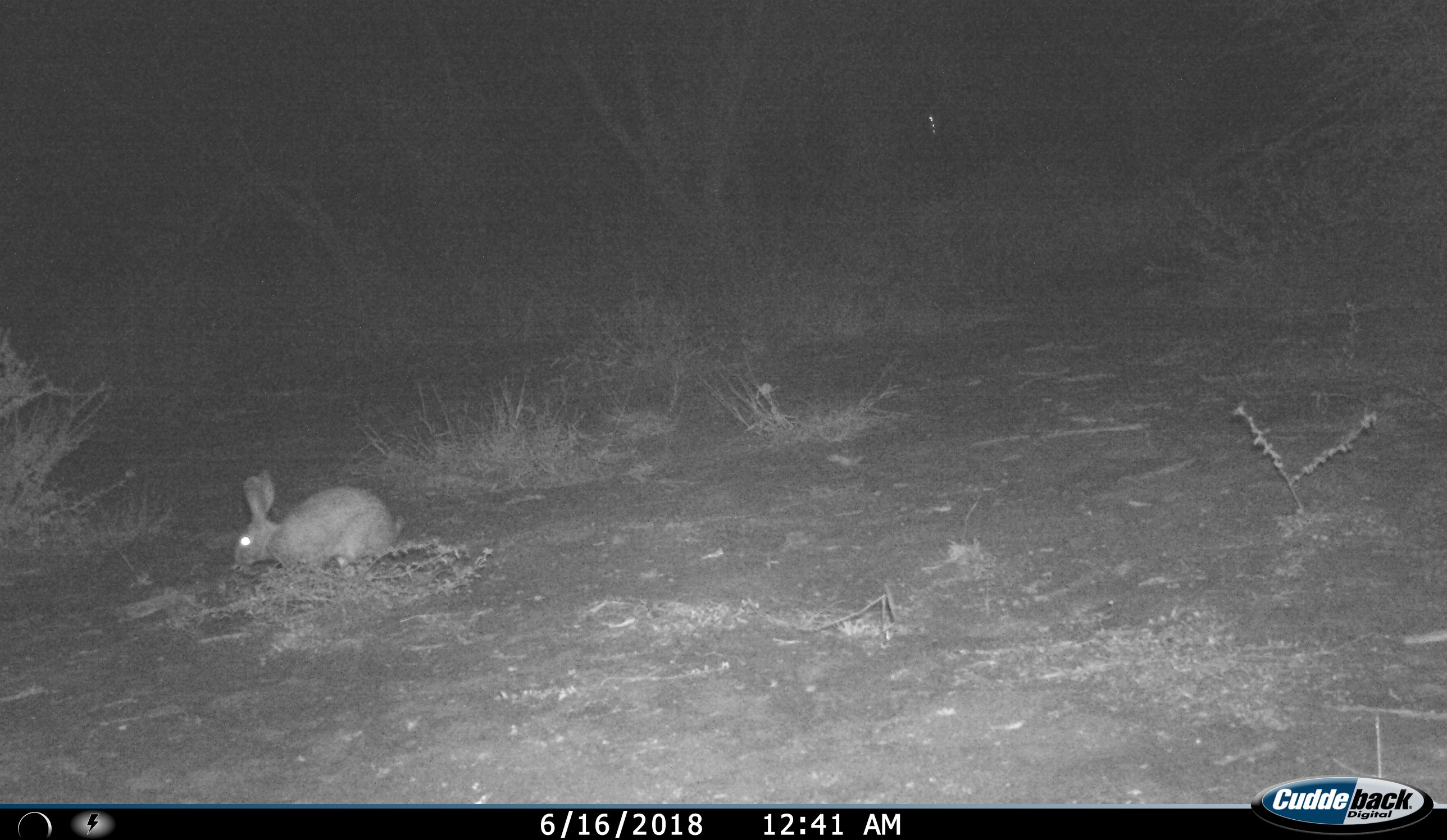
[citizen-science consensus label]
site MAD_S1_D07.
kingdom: Animalia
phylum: Chordata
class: Mammalia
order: Lagomorpha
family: Leporidae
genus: Lepus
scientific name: Lepus capensis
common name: cape hare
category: harecape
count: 1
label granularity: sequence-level